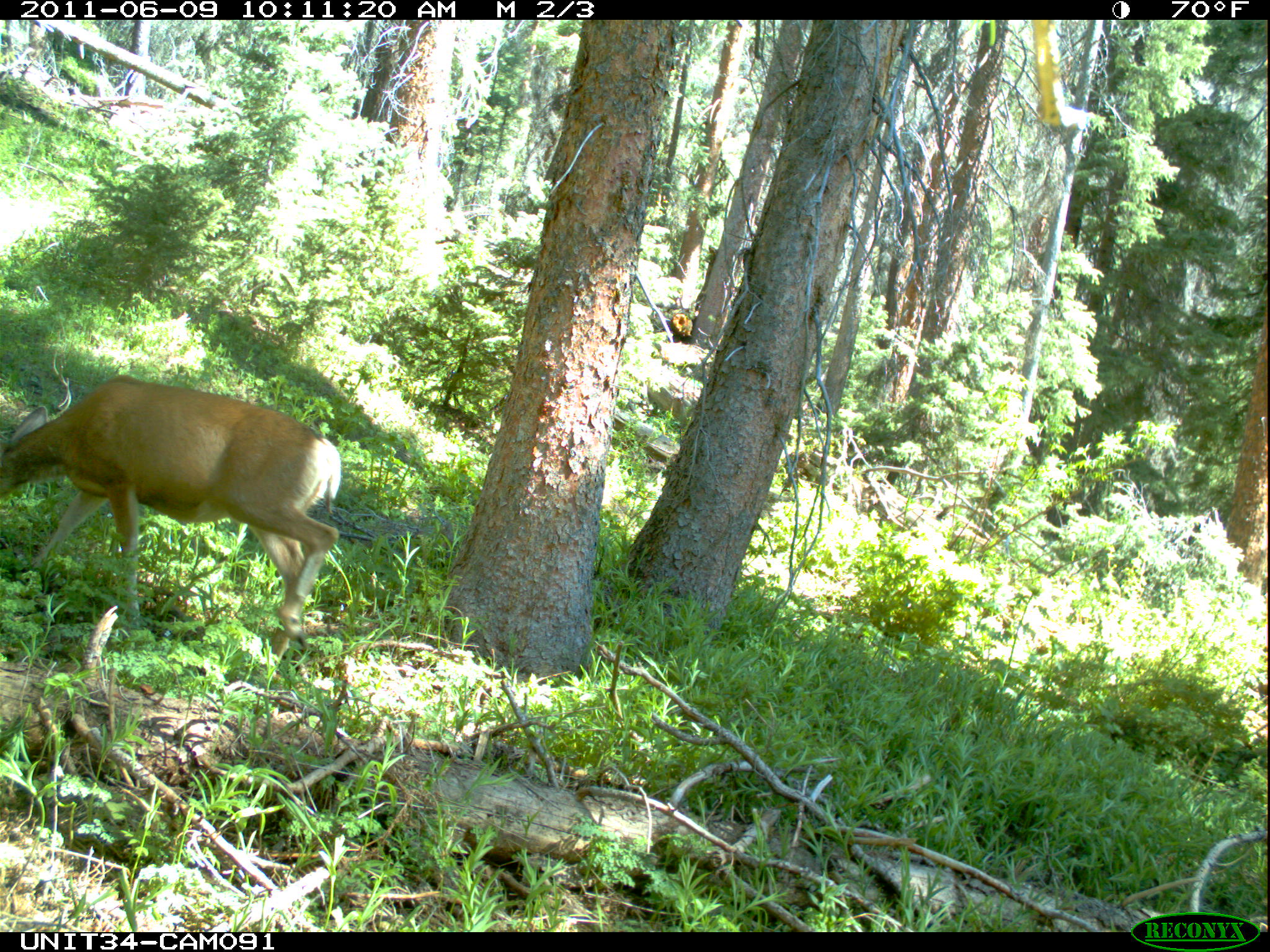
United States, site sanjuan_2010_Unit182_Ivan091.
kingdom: Animalia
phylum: Chordata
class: Mammalia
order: Artiodactyla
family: Cervidae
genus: Odocoileus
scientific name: Odocoileus hemionus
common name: mule deer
Odocoileus hemionus (mule deer).